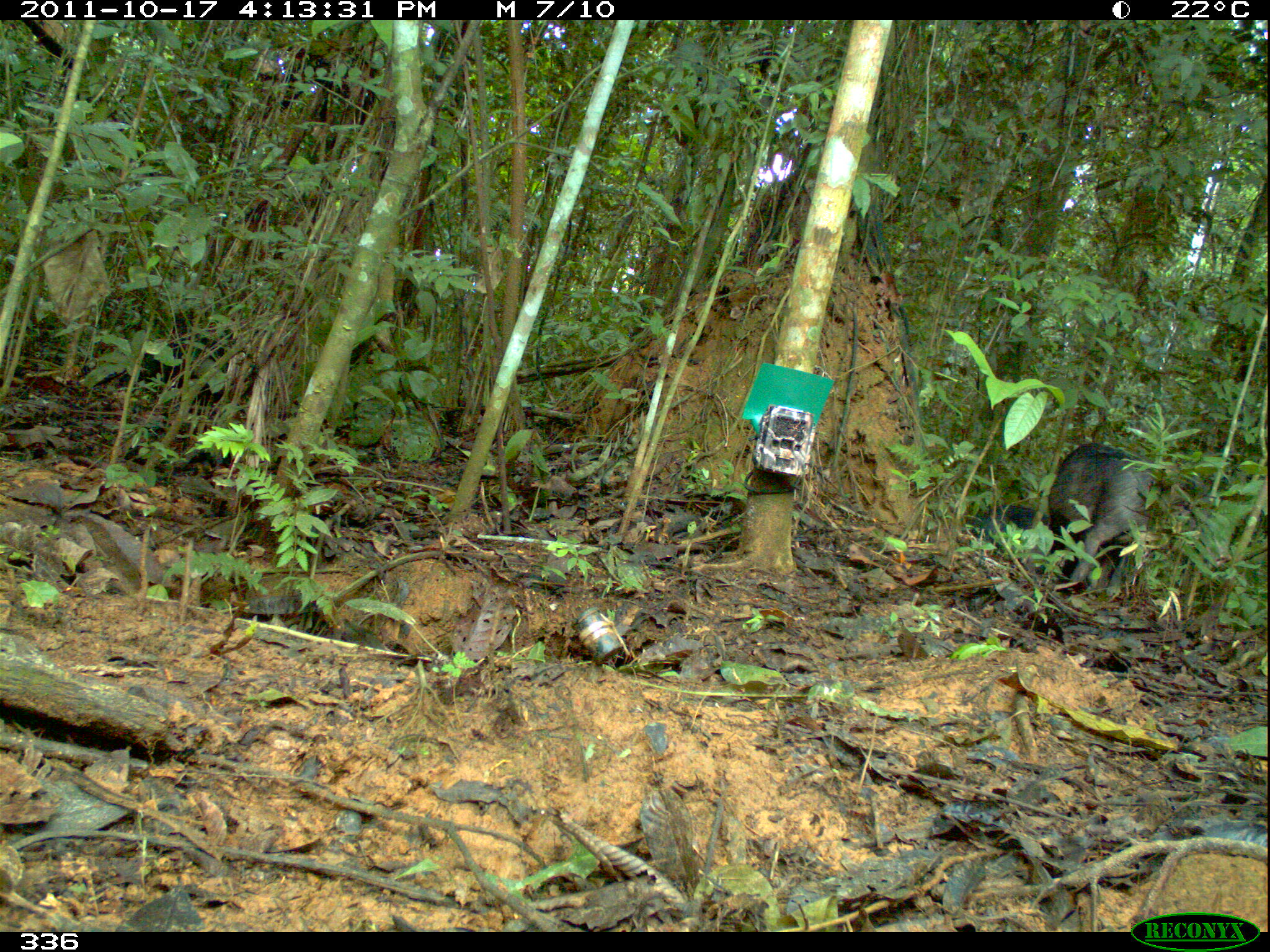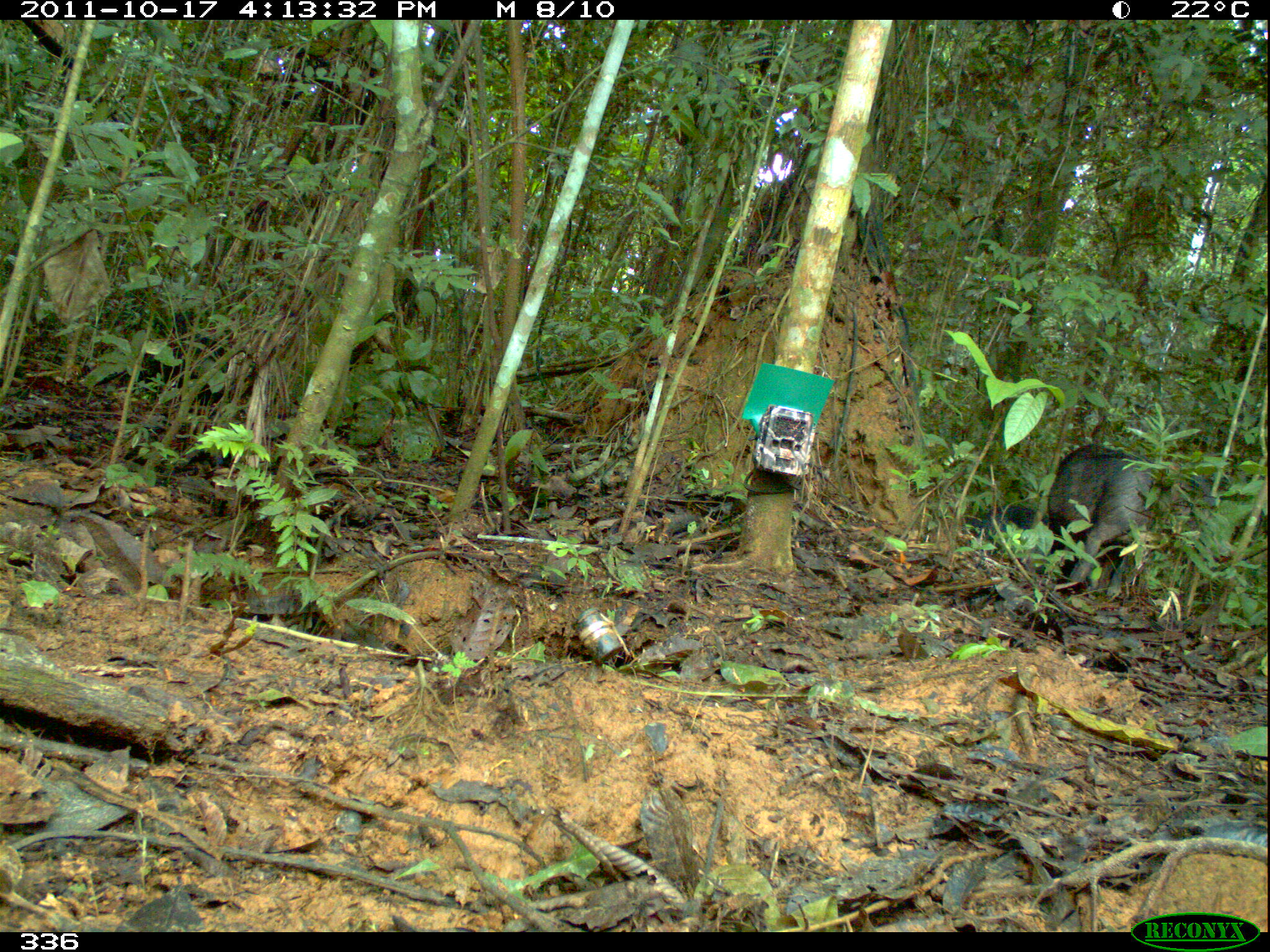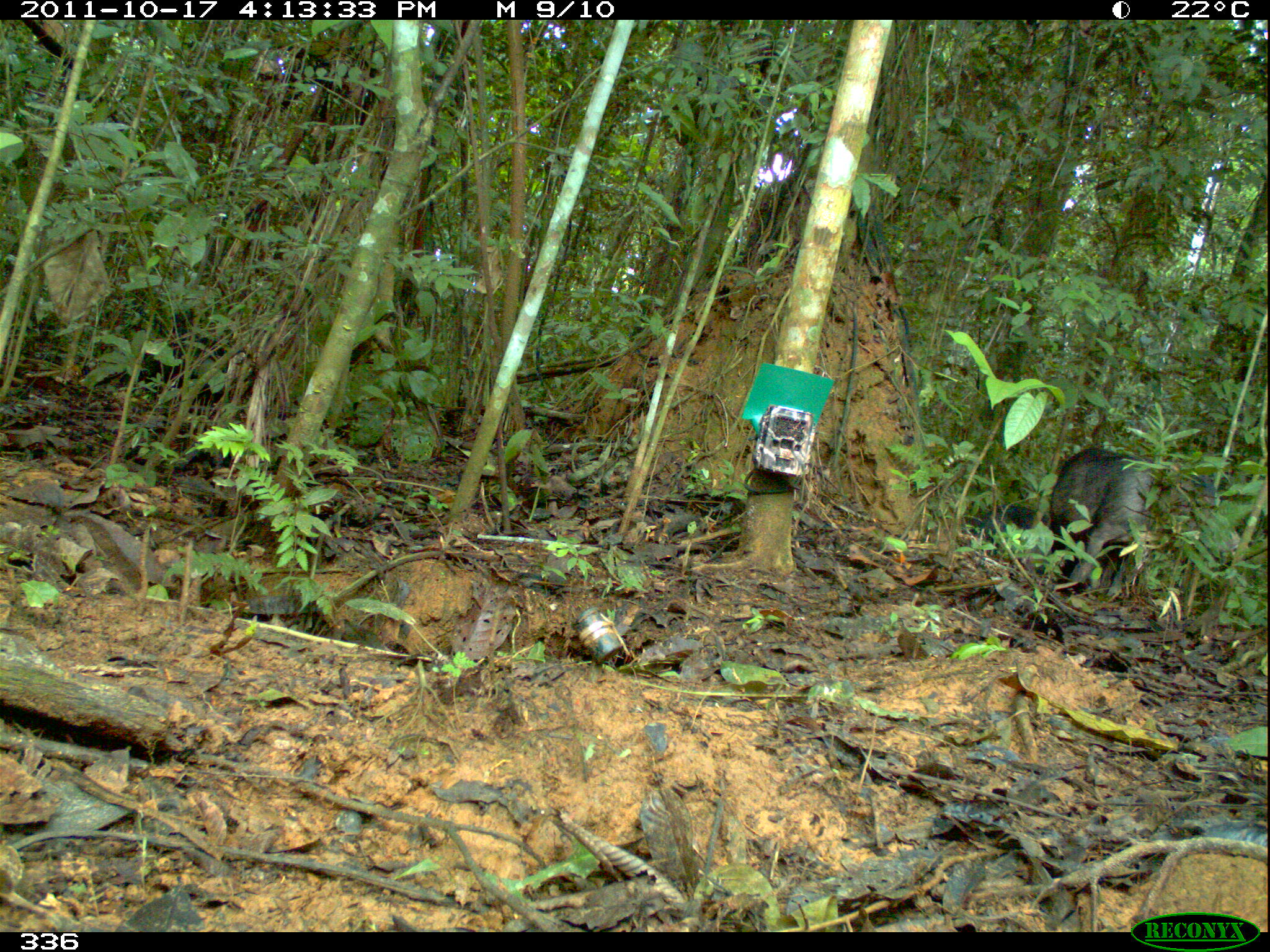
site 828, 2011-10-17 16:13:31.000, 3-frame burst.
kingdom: Animalia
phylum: Chordata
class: Mammalia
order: Artiodactyla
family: Tayassuidae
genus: Tayassu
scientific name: Tayassu pecari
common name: white-lipped peccary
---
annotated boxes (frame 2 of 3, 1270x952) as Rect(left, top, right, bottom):
tayassu pecari: Rect(1046, 442, 1228, 596); Rect(967, 503, 1126, 584)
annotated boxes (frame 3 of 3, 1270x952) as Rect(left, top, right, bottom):
tayassu pecari: Rect(1048, 446, 1241, 594); Rect(969, 504, 1123, 584)